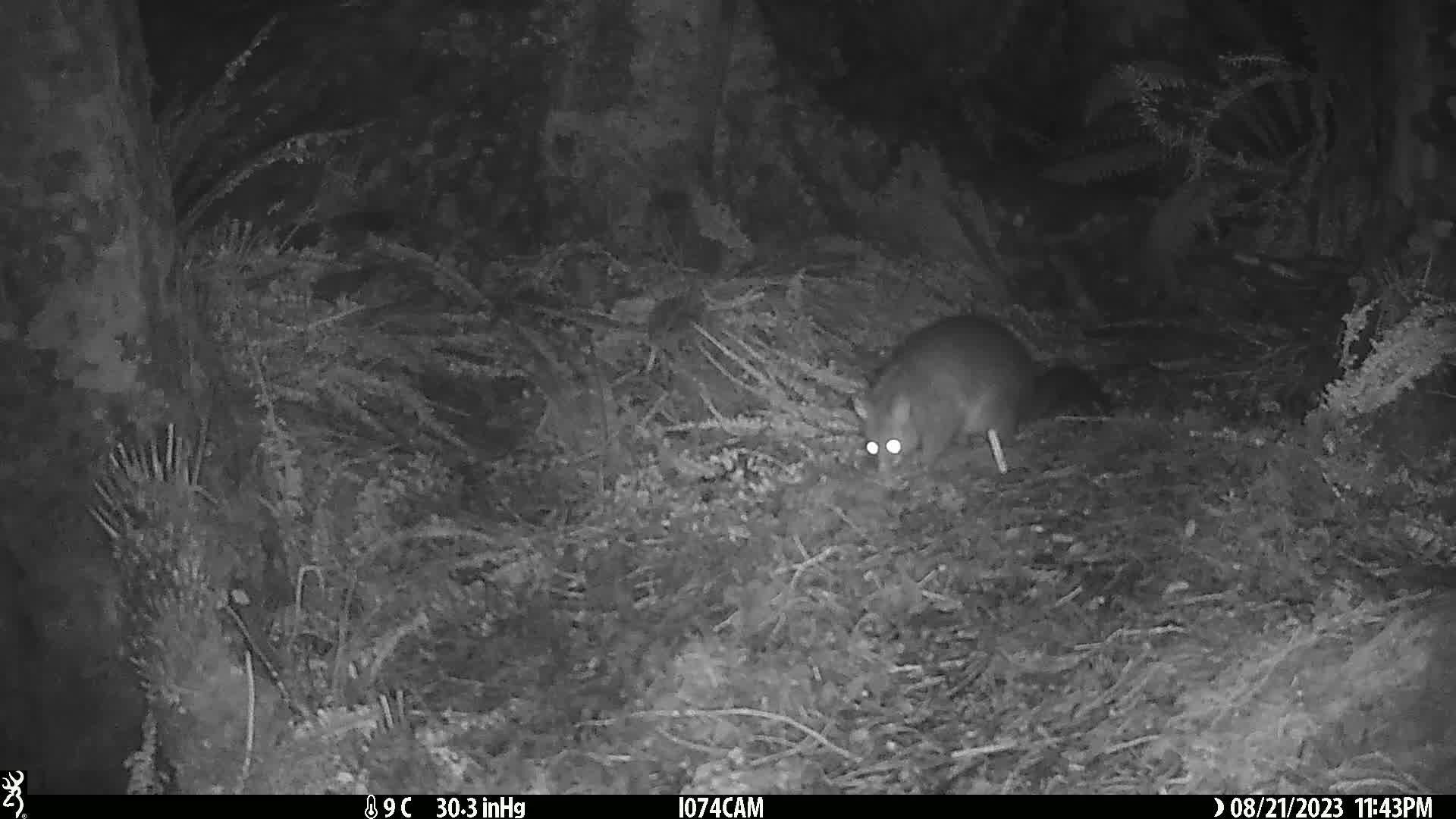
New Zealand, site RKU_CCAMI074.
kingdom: Animalia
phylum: Chordata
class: Mammalia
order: Diprotodontia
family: Phalangeridae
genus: Trichosurus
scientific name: Trichosurus vulpecula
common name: common brushtail possum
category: possum